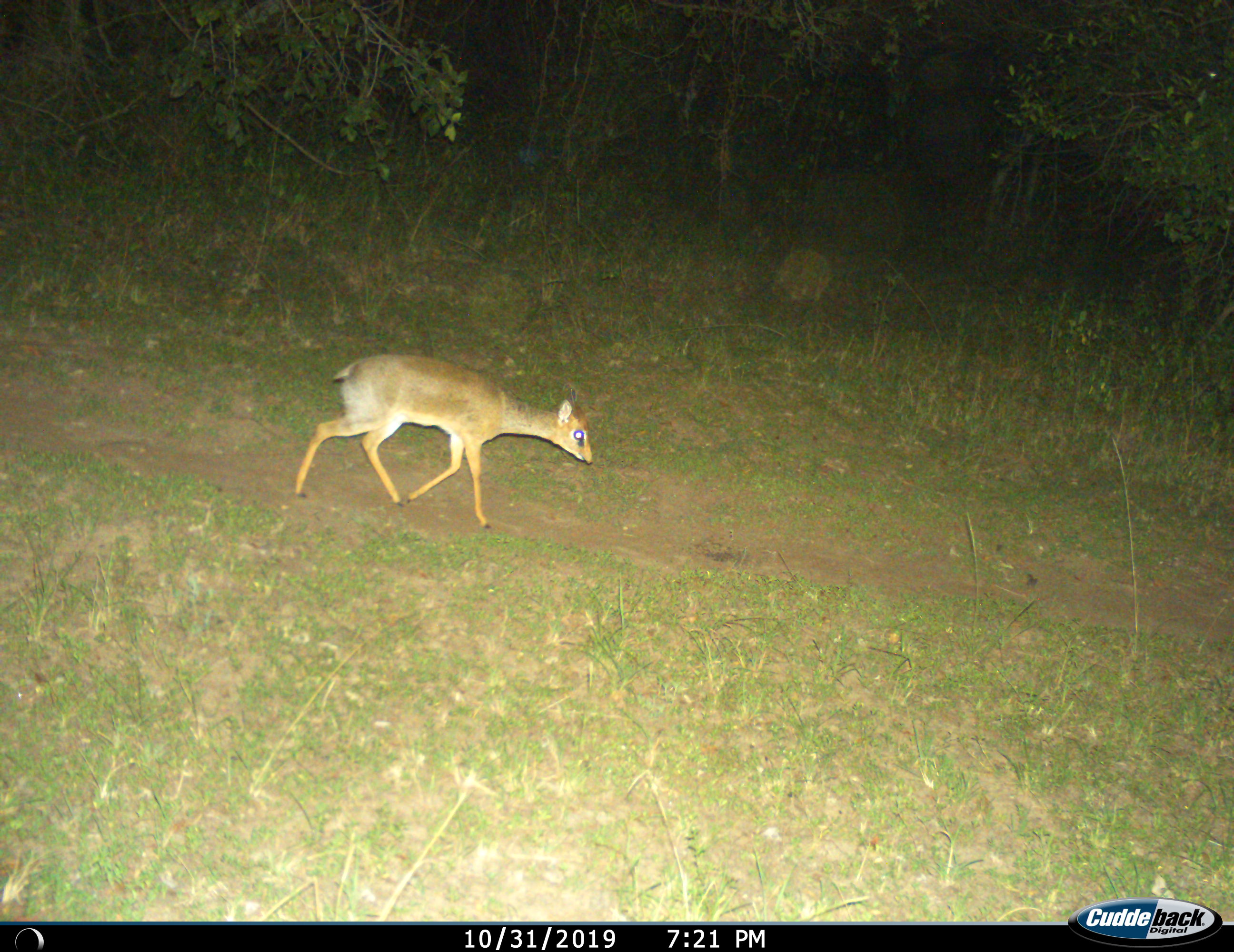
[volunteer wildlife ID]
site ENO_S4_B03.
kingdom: Animalia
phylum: Chordata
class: Mammalia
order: Artiodactyla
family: Bovidae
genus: Madoqua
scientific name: Madoqua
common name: dik-dik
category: dikdik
Dikdik (dik-dik) (Madoqua), count 1. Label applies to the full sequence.